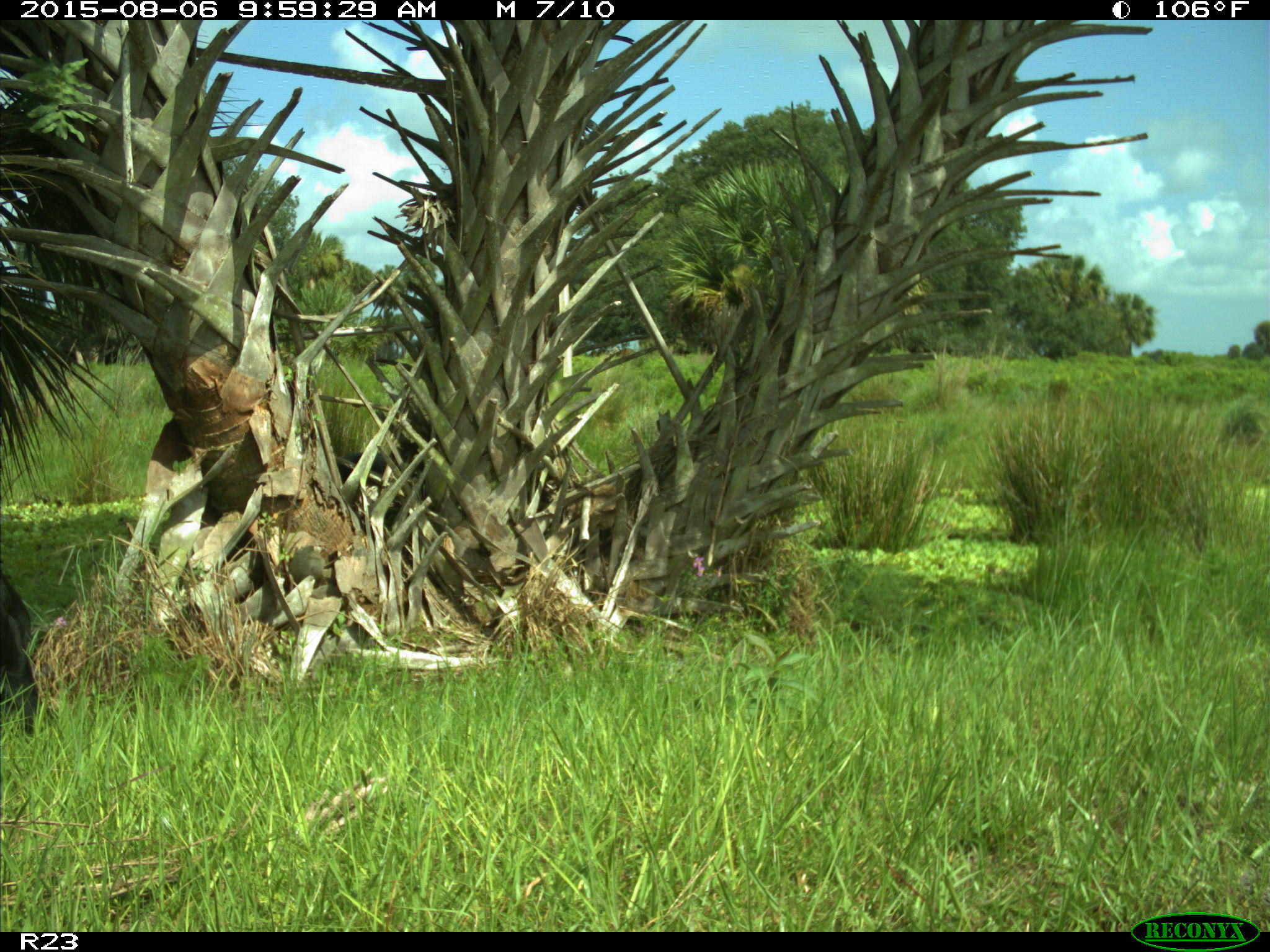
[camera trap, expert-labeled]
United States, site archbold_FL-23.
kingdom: Animalia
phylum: Chordata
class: Mammalia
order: Artiodactyla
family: Bovidae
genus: Bos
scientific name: Bos taurus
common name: domestic cow